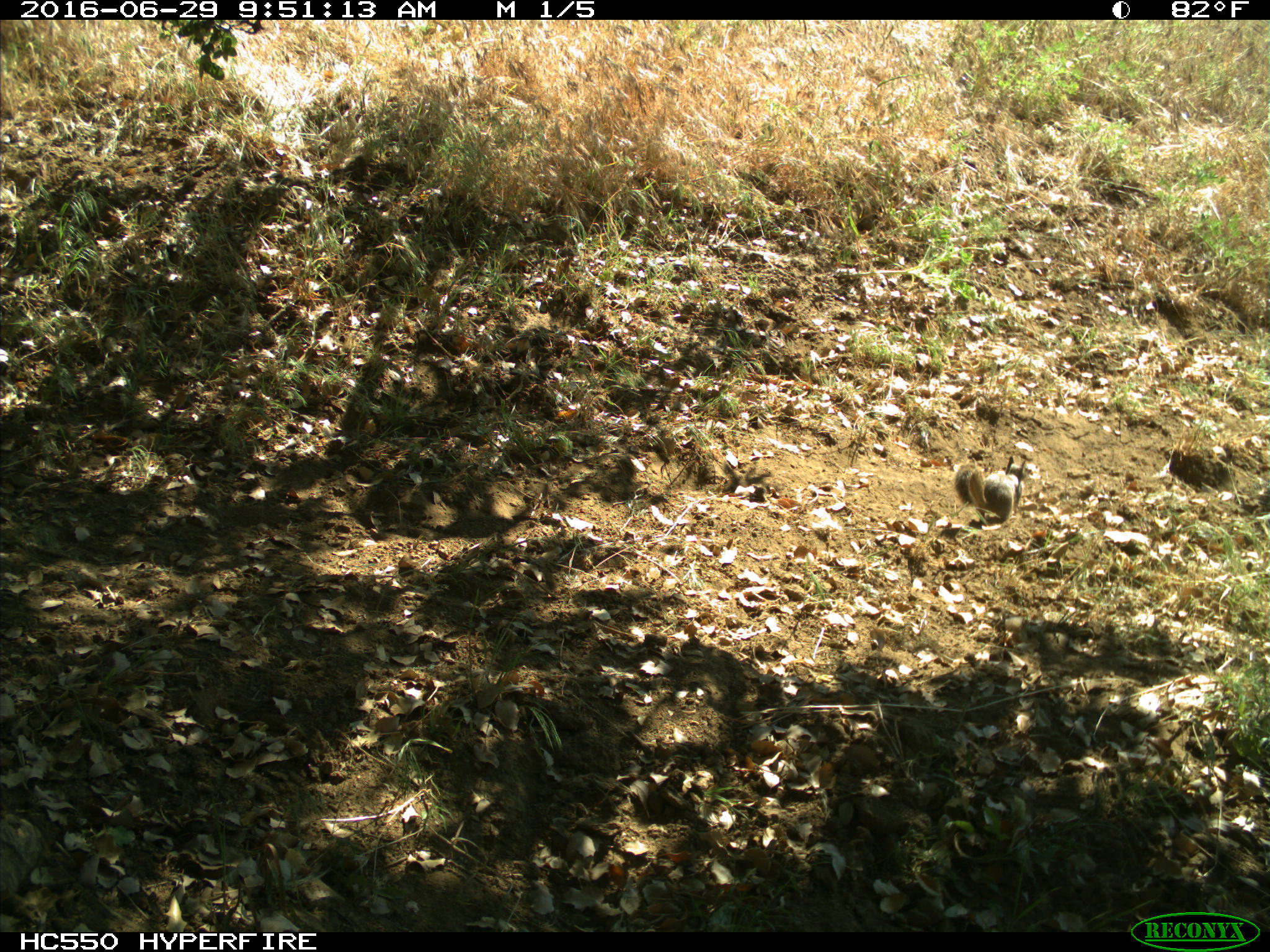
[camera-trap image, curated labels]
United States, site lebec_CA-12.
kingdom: Animalia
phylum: Chordata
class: Mammalia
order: Rodentia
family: Sciuridae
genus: Otospermophilus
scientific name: Otospermophilus beecheyi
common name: california ground squirrel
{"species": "Otospermophilus beecheyi (california ground squirrel)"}